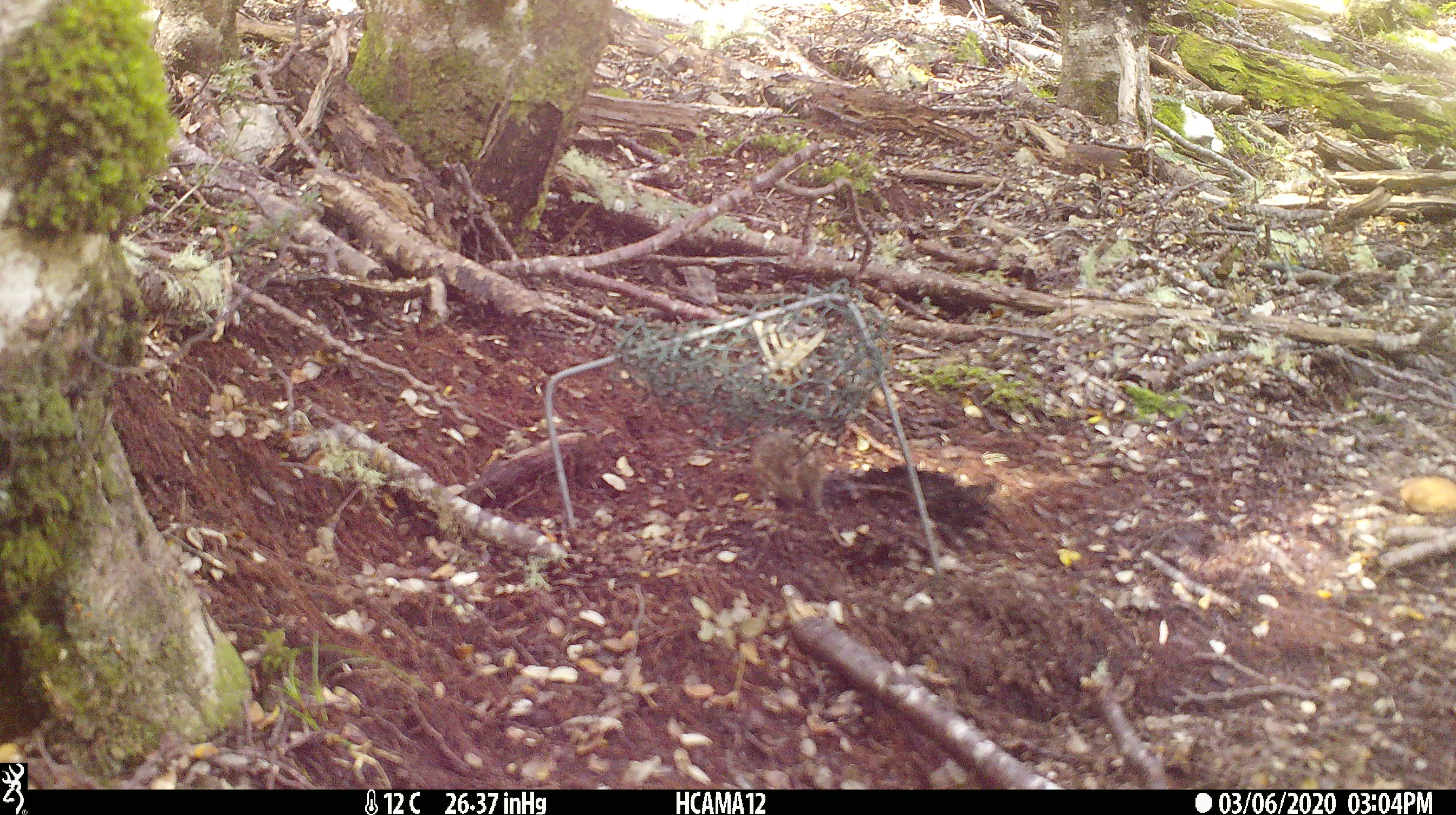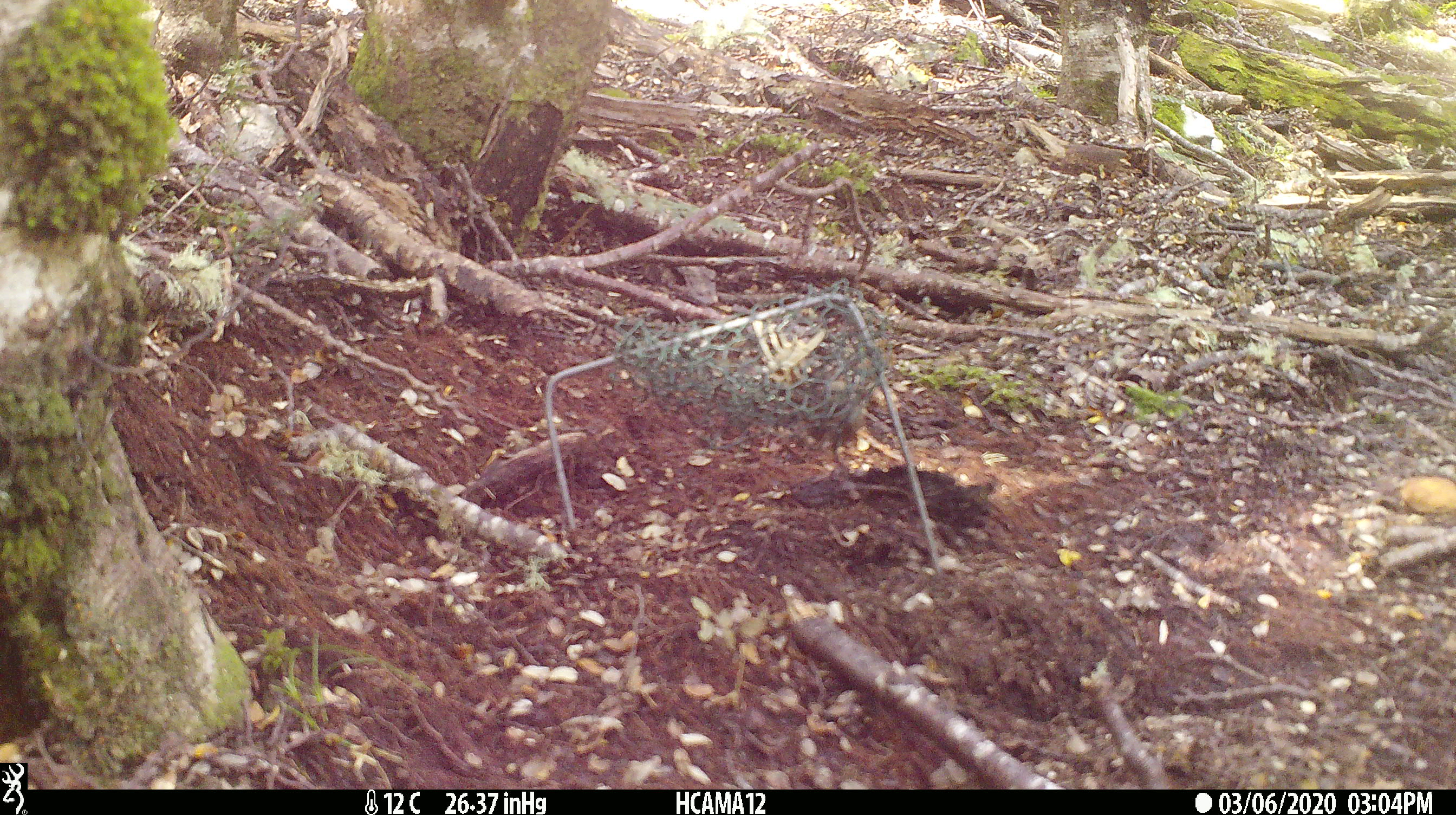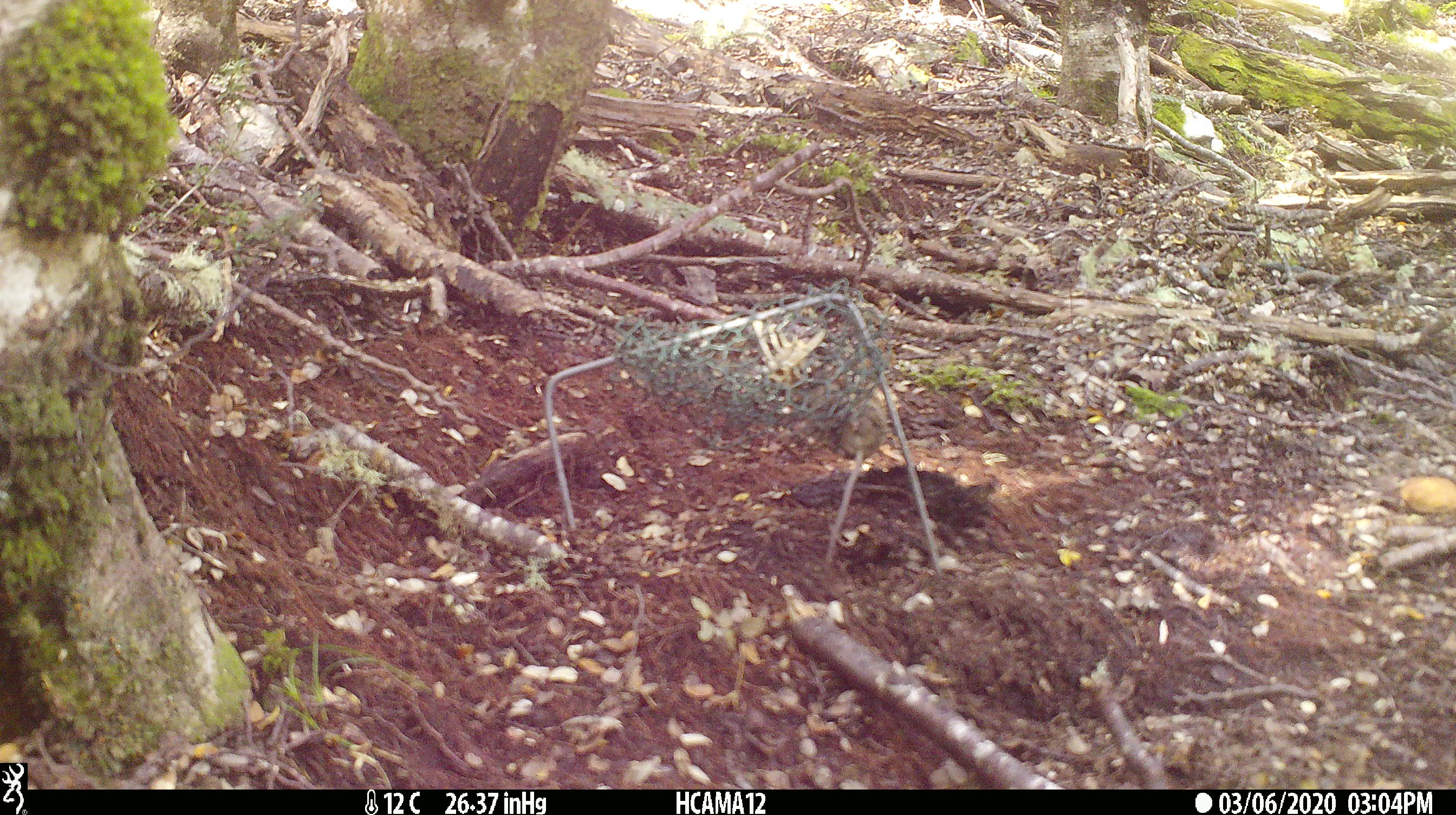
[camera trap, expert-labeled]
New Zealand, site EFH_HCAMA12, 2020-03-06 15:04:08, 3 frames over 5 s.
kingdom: Animalia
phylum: Chordata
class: Mammalia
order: Rodentia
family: Muridae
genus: Mus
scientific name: Mus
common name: mouse